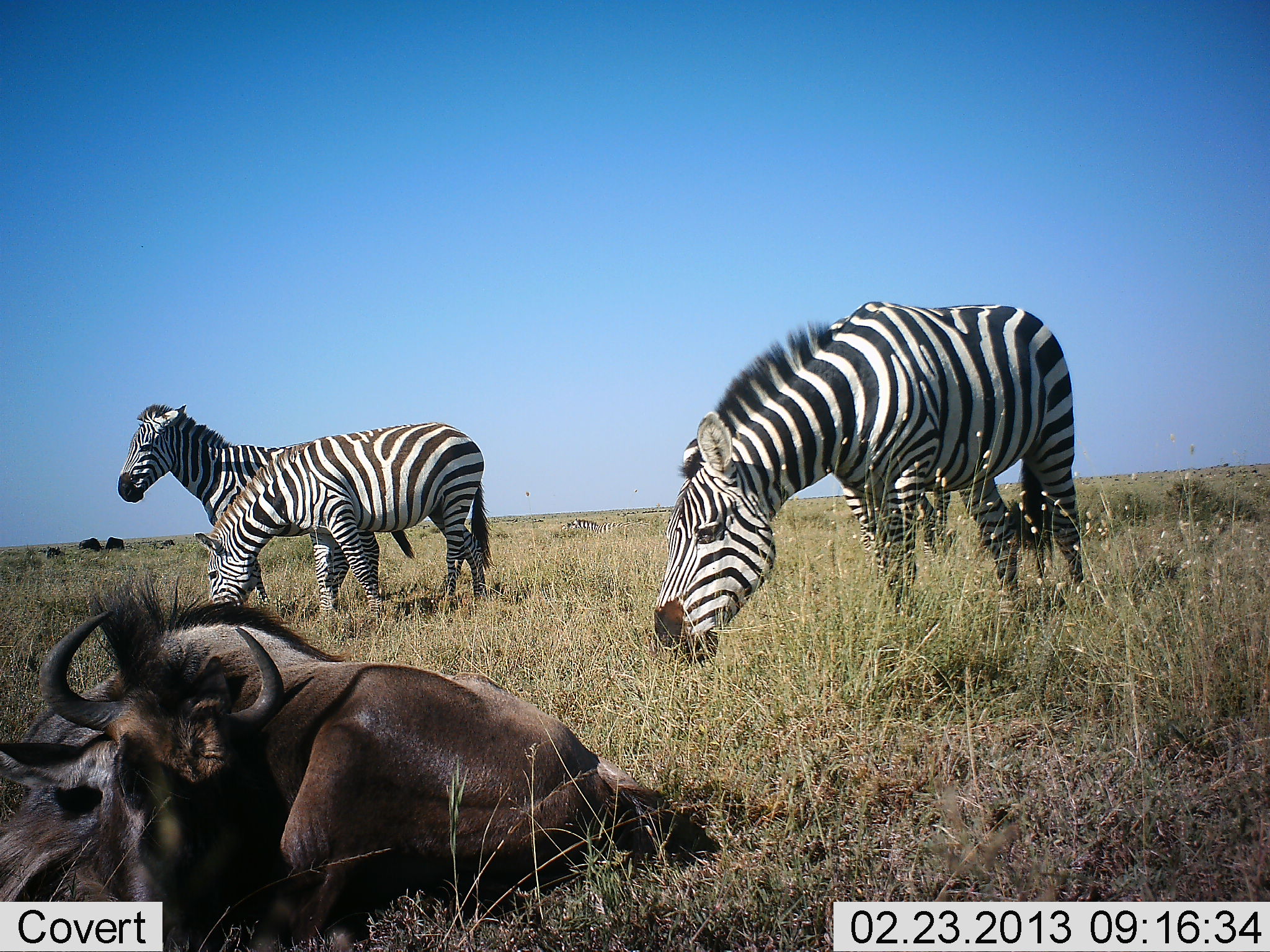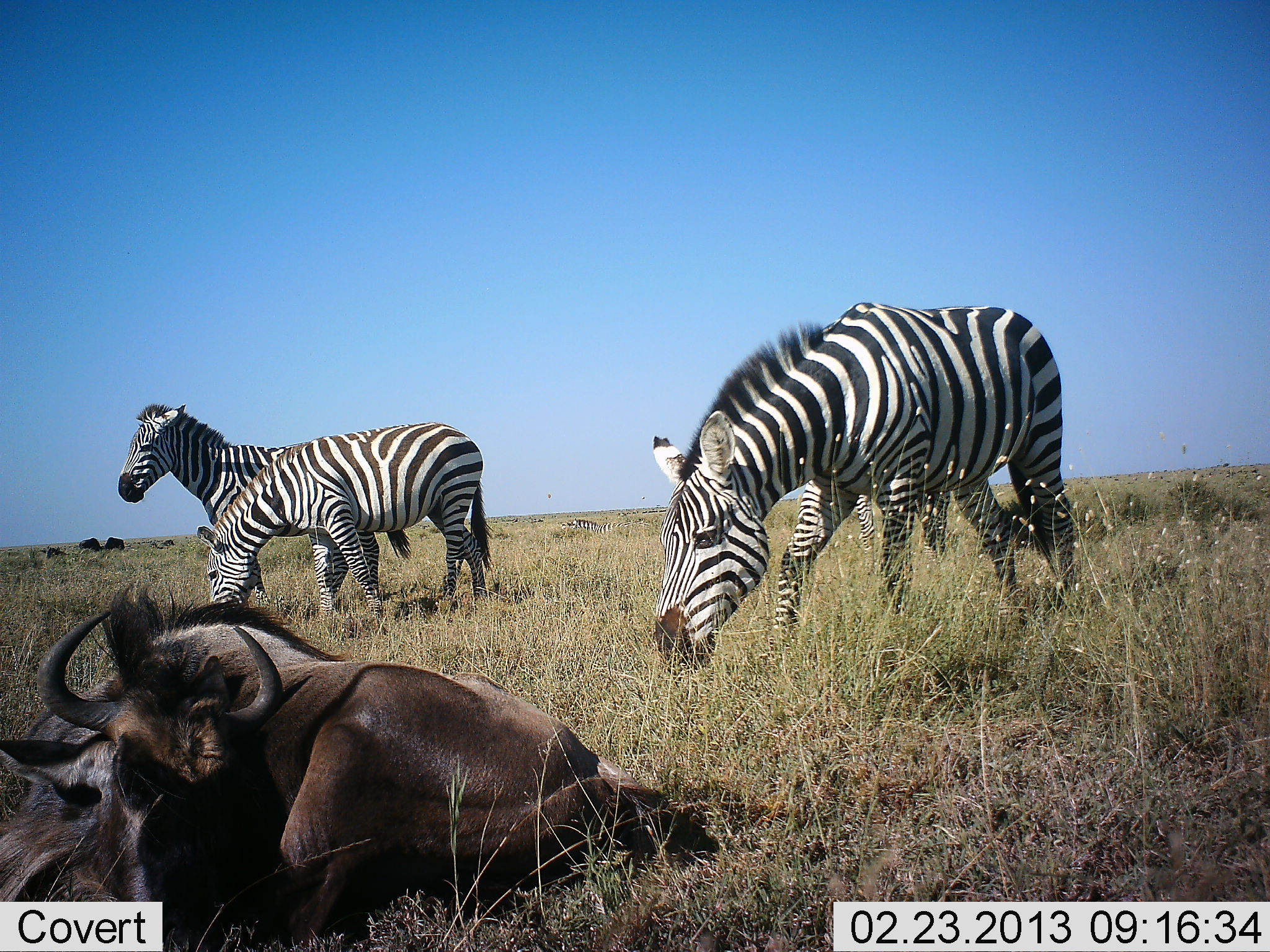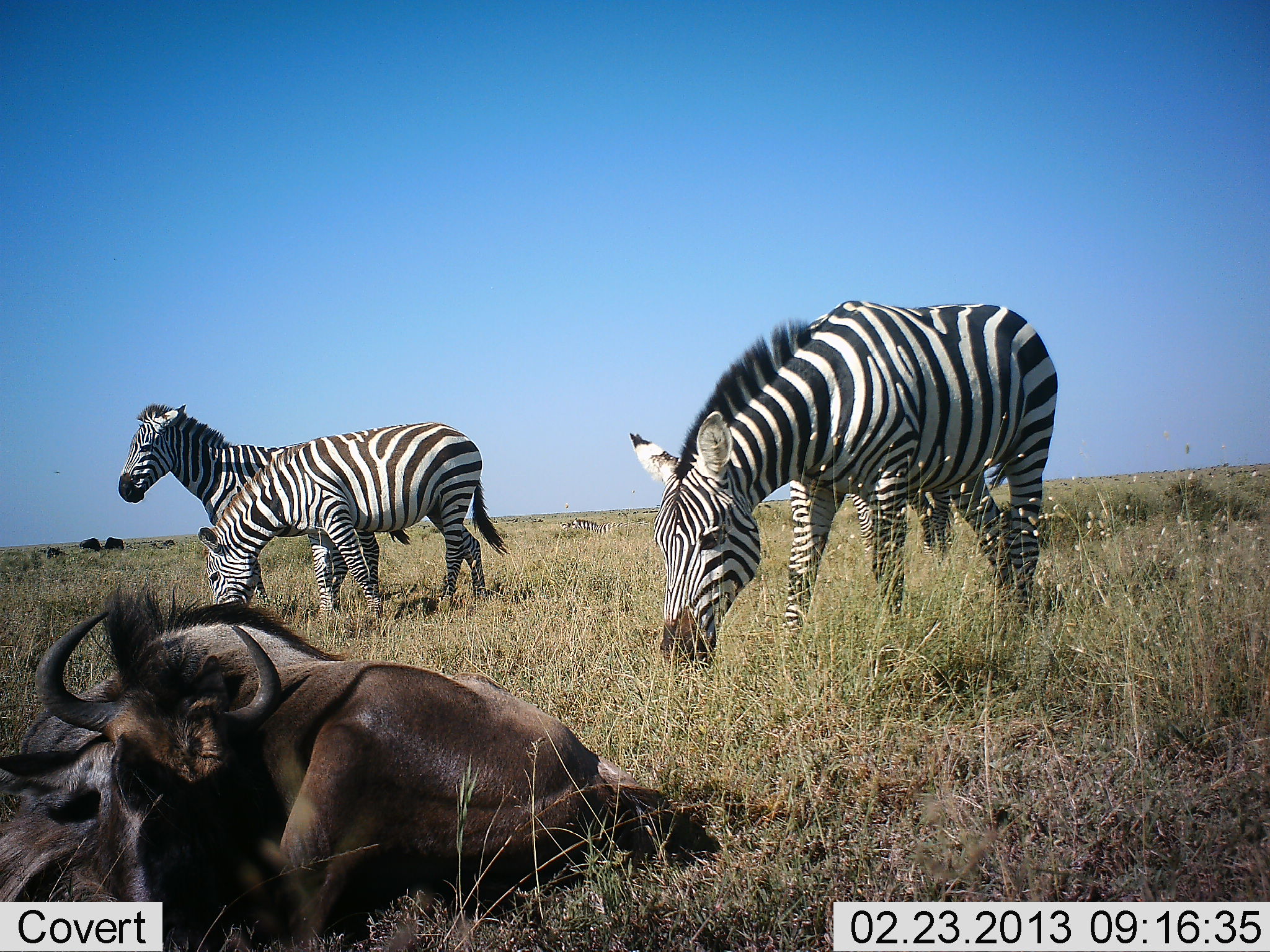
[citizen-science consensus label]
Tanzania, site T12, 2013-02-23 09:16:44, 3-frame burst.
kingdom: Animalia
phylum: Chordata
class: Mammalia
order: Artiodactyla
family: Bovidae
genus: Connochaetes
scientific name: Connochaetes taurinus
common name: blue wildebeest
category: wildebeest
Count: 1.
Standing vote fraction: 7%.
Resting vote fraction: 100%.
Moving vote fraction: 0%.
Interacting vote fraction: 0%.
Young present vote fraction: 0%.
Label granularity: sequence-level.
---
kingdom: Animalia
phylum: Chordata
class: Mammalia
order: Perissodactyla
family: Equidae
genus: Equus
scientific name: Equus quagga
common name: plains zebra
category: zebra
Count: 3.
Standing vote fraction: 68%.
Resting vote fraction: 0%.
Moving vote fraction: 11%.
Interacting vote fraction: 0%.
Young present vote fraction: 0%.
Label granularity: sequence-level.